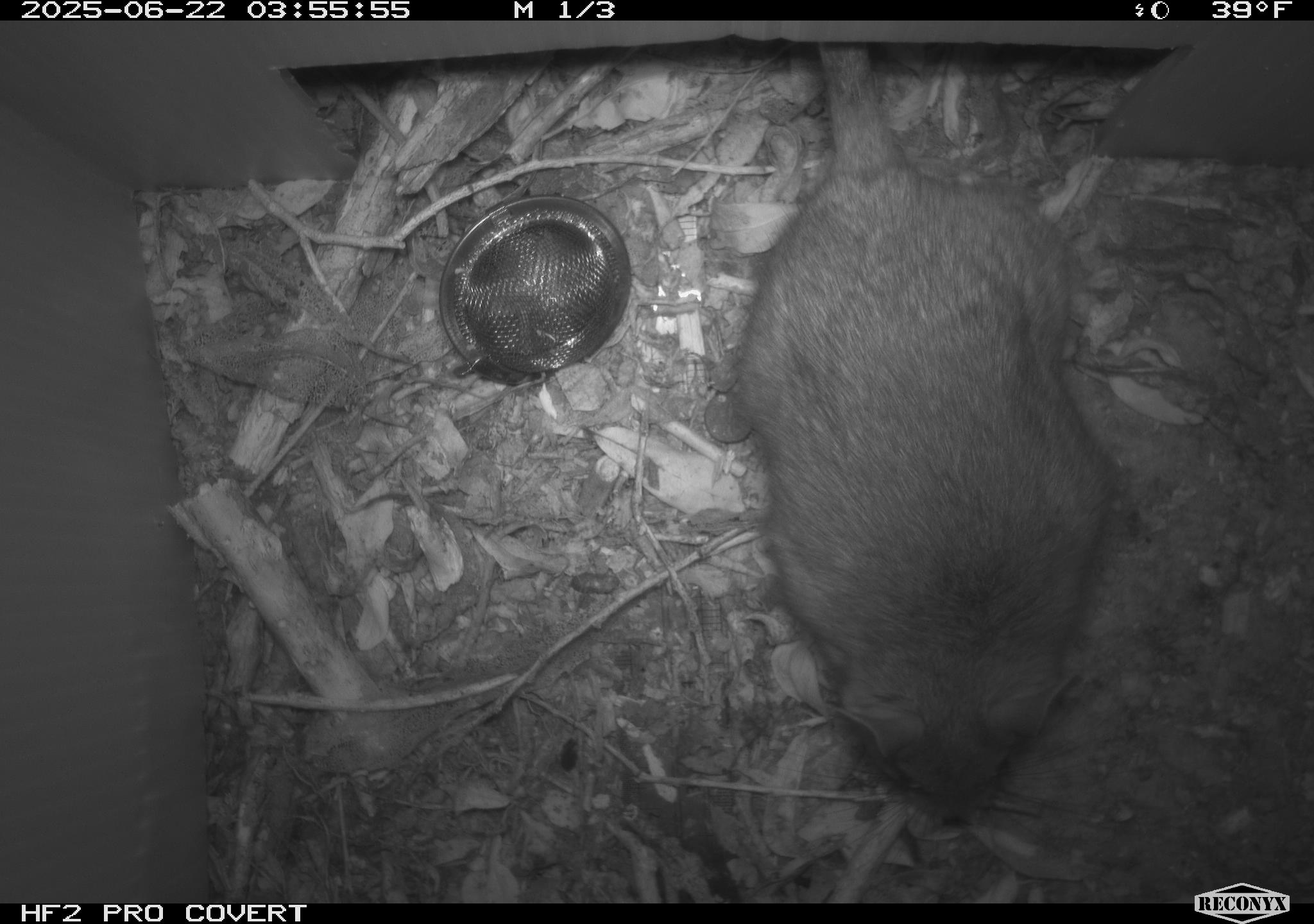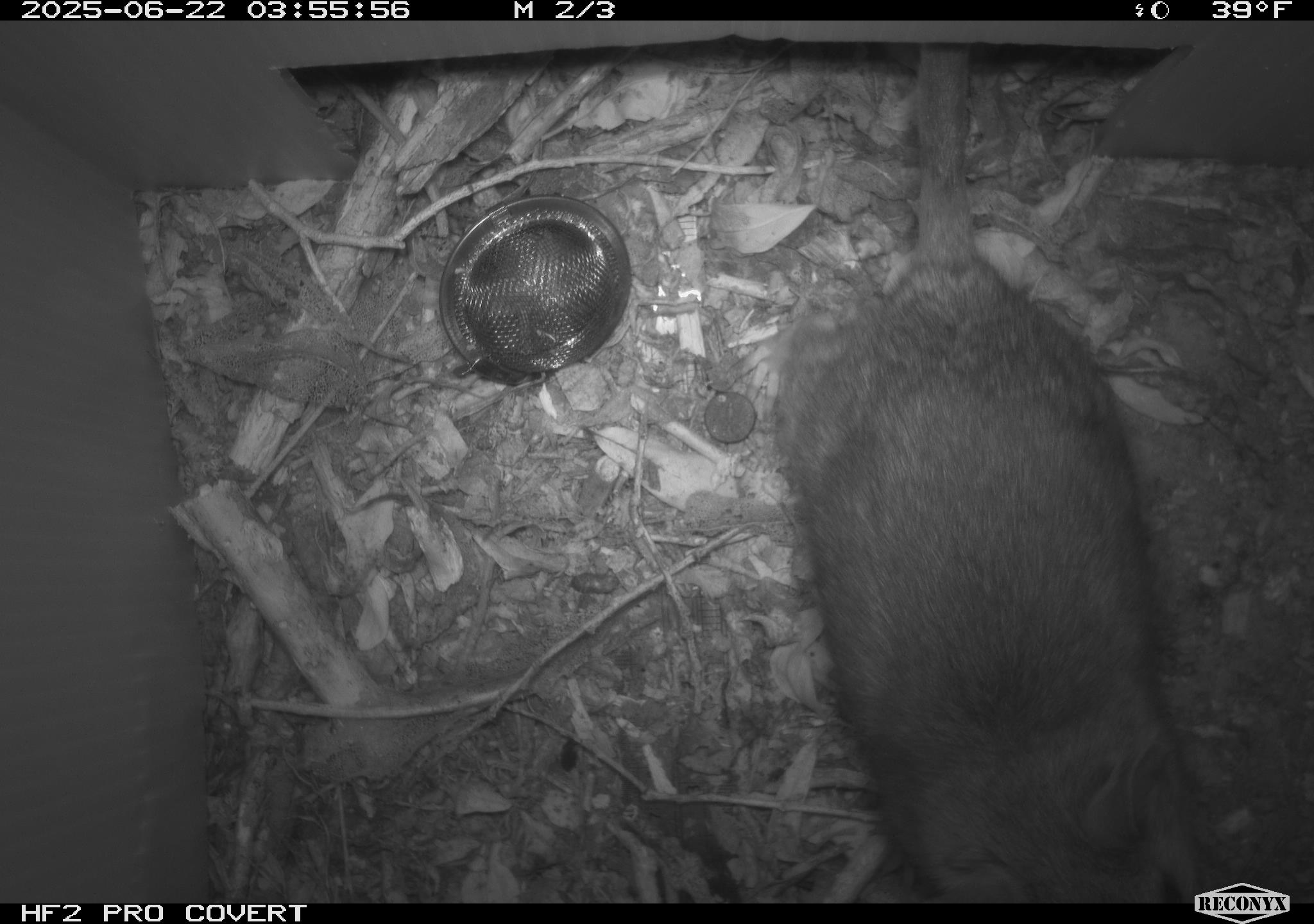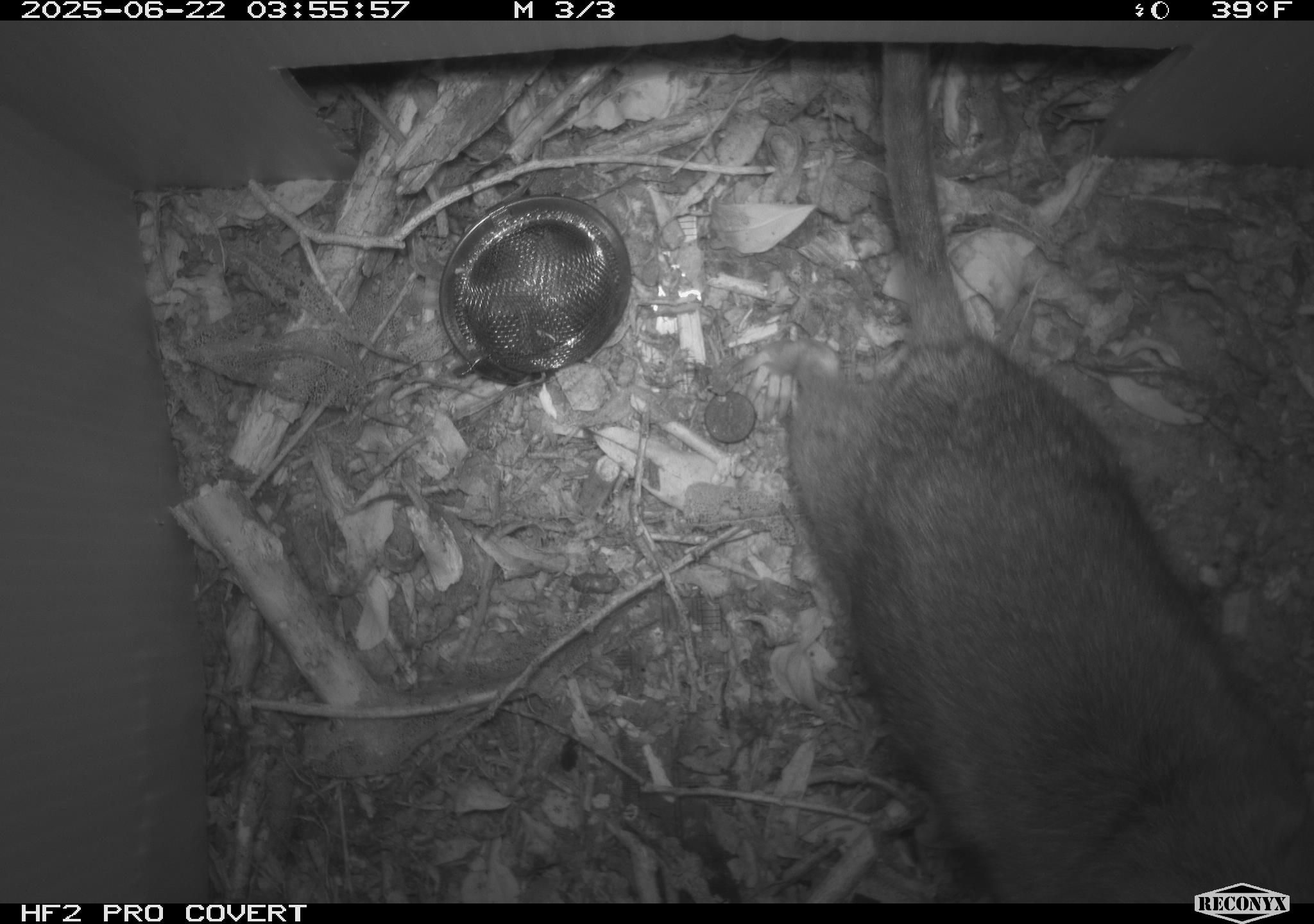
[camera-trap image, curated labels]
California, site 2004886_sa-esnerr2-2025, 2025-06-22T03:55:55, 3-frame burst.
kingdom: Animalia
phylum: Chordata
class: Mammalia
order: Rodentia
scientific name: Rodentia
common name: rodent